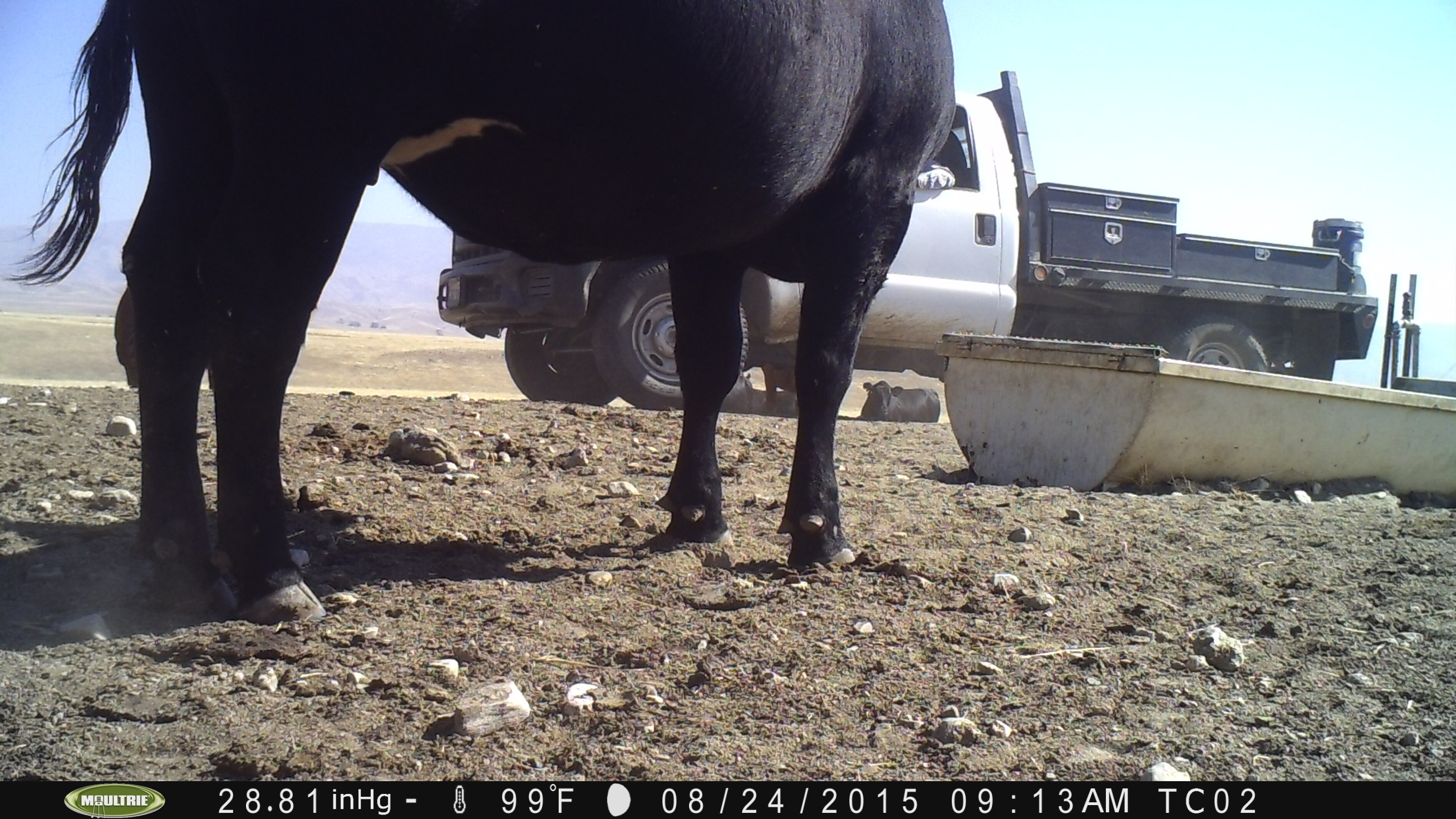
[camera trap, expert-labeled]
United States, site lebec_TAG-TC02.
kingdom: Animalia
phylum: Chordata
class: Mammalia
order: Artiodactyla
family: Bovidae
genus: Bos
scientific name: Bos taurus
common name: domestic cow